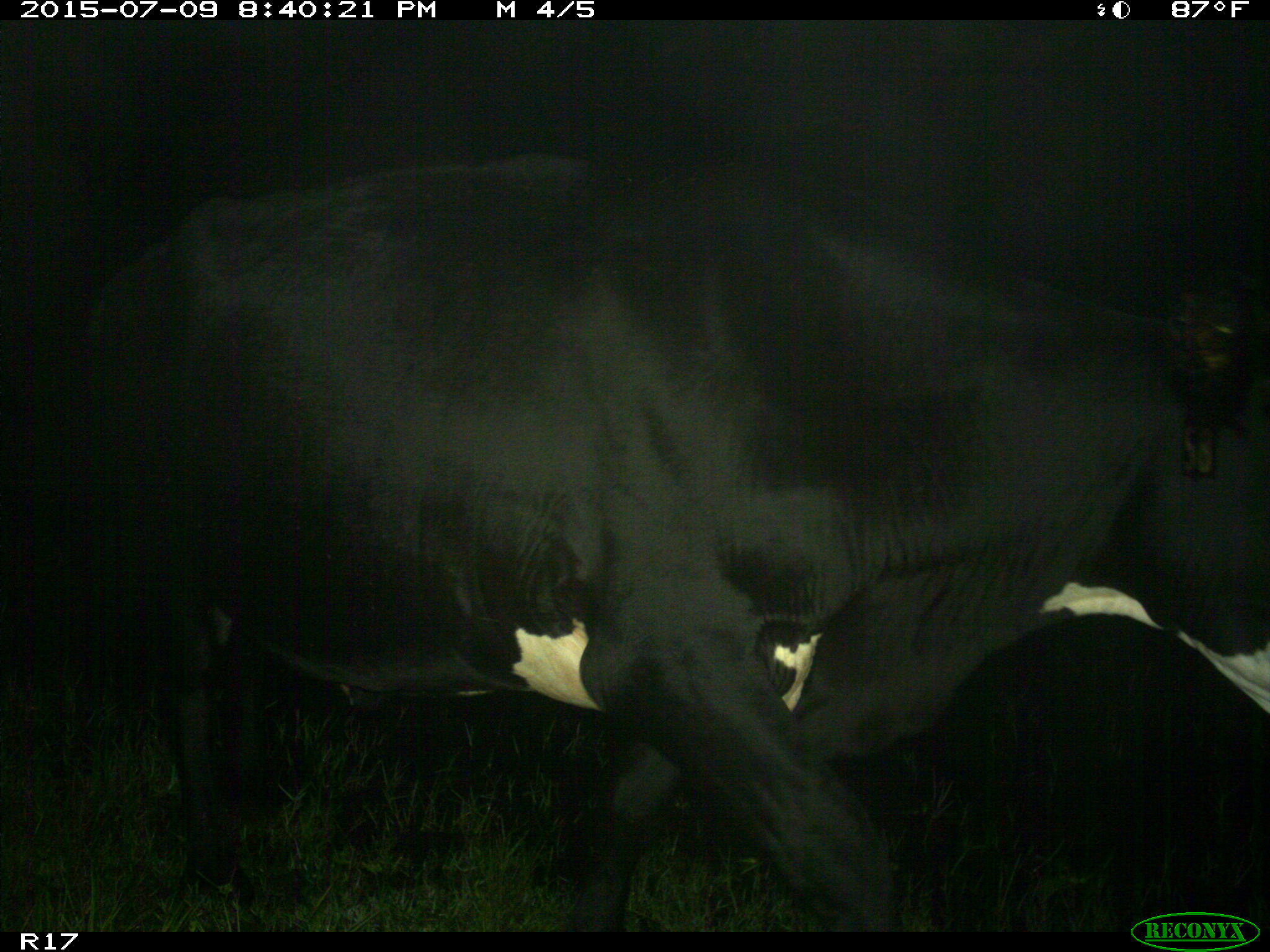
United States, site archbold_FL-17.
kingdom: Animalia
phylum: Chordata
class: Mammalia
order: Artiodactyla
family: Bovidae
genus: Bos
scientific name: Bos taurus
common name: domestic cow